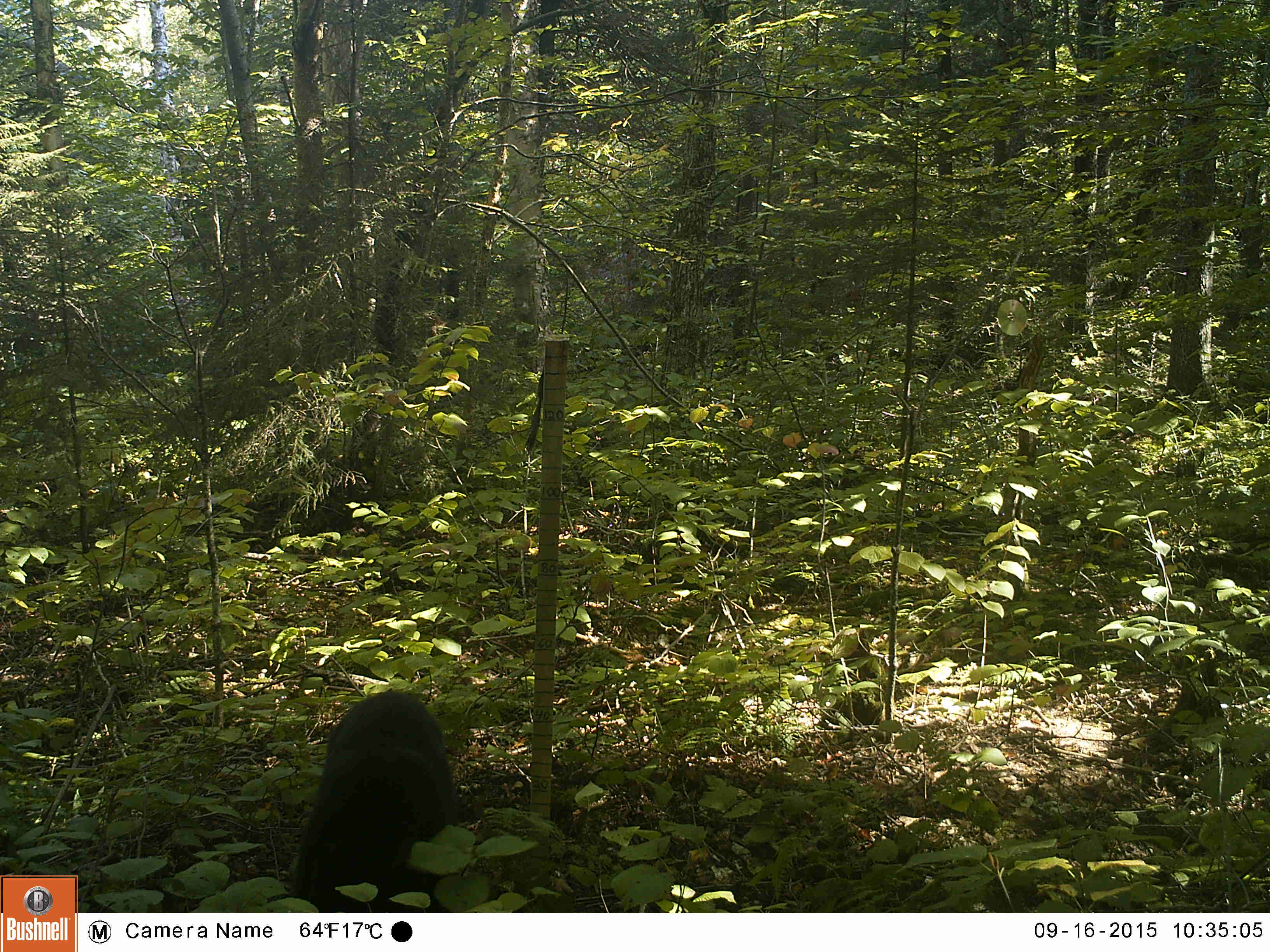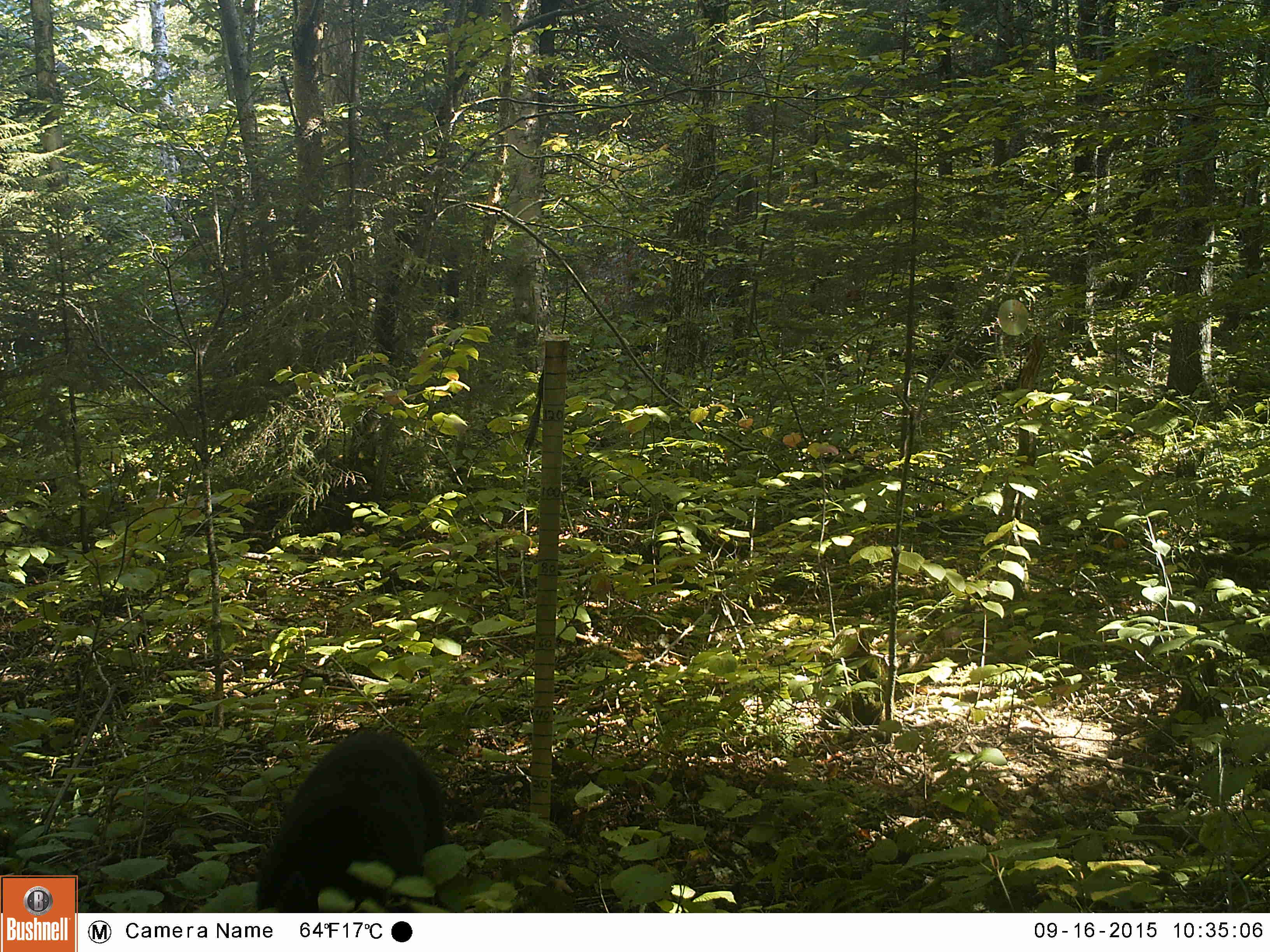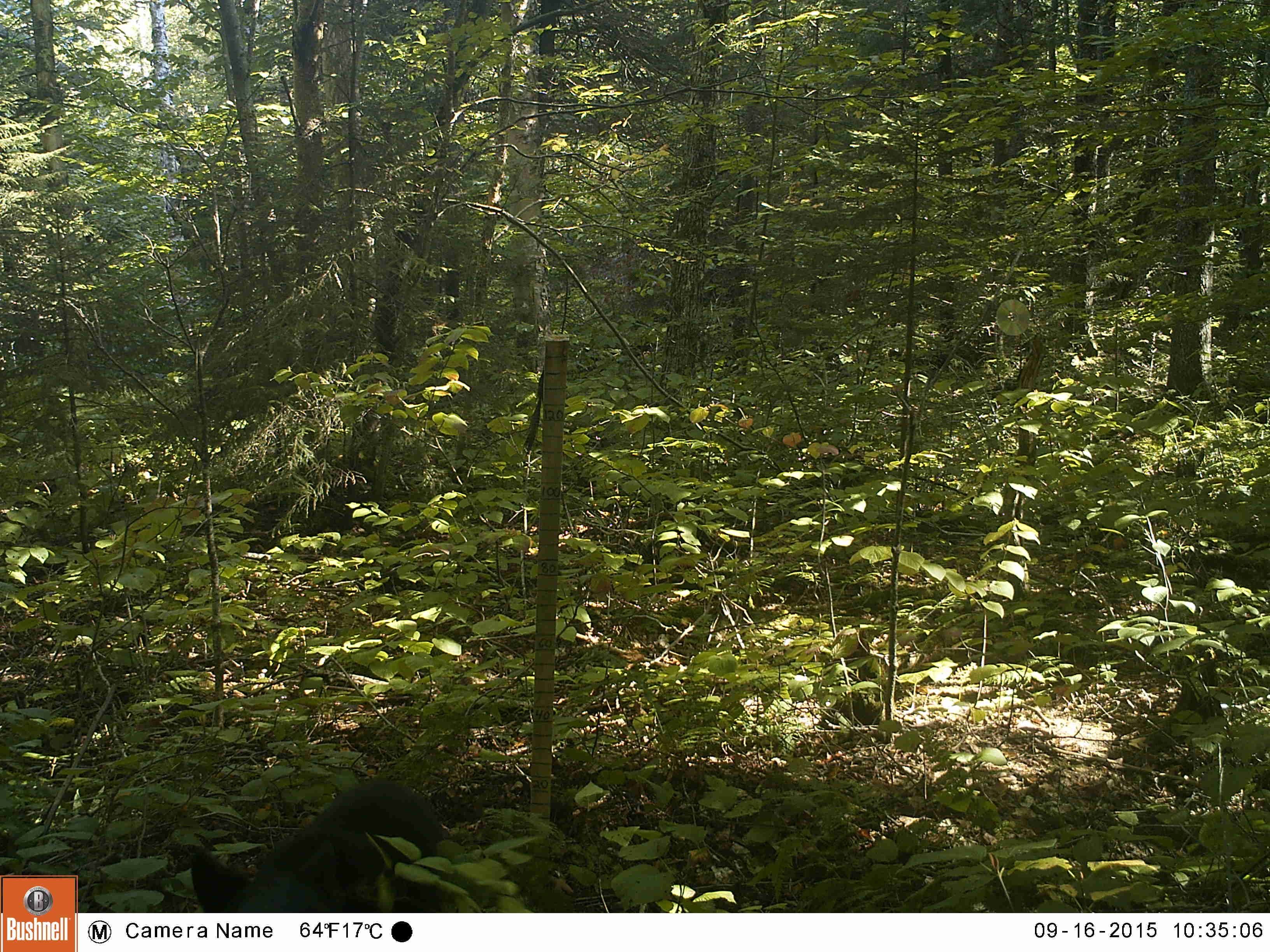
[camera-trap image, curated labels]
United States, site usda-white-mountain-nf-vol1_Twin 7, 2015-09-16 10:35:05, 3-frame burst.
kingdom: Animalia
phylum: Chordata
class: Mammalia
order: Carnivora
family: Ursidae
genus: Ursus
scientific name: Ursus americanus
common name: black bear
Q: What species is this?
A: Black bear (Ursus americanus).